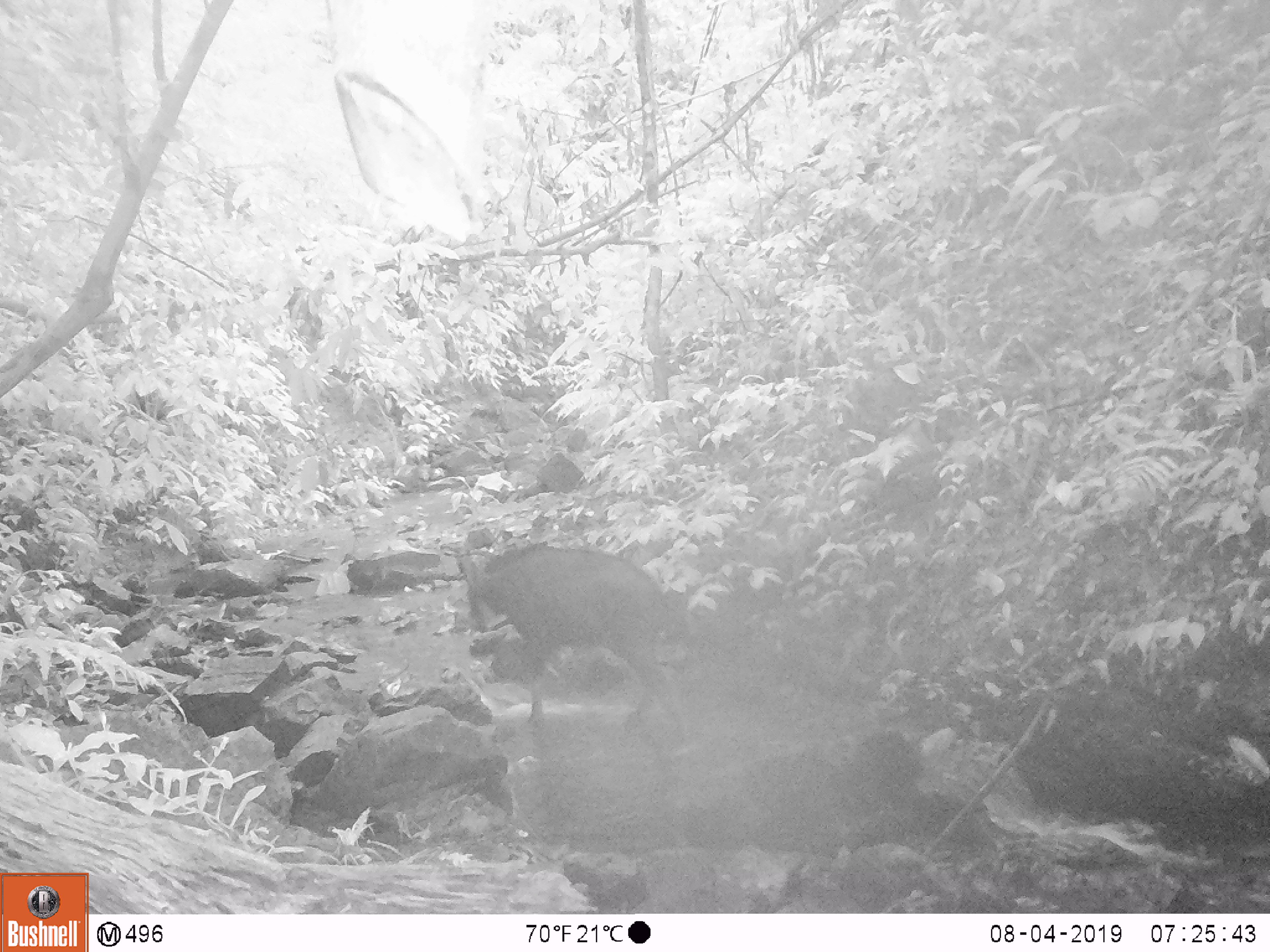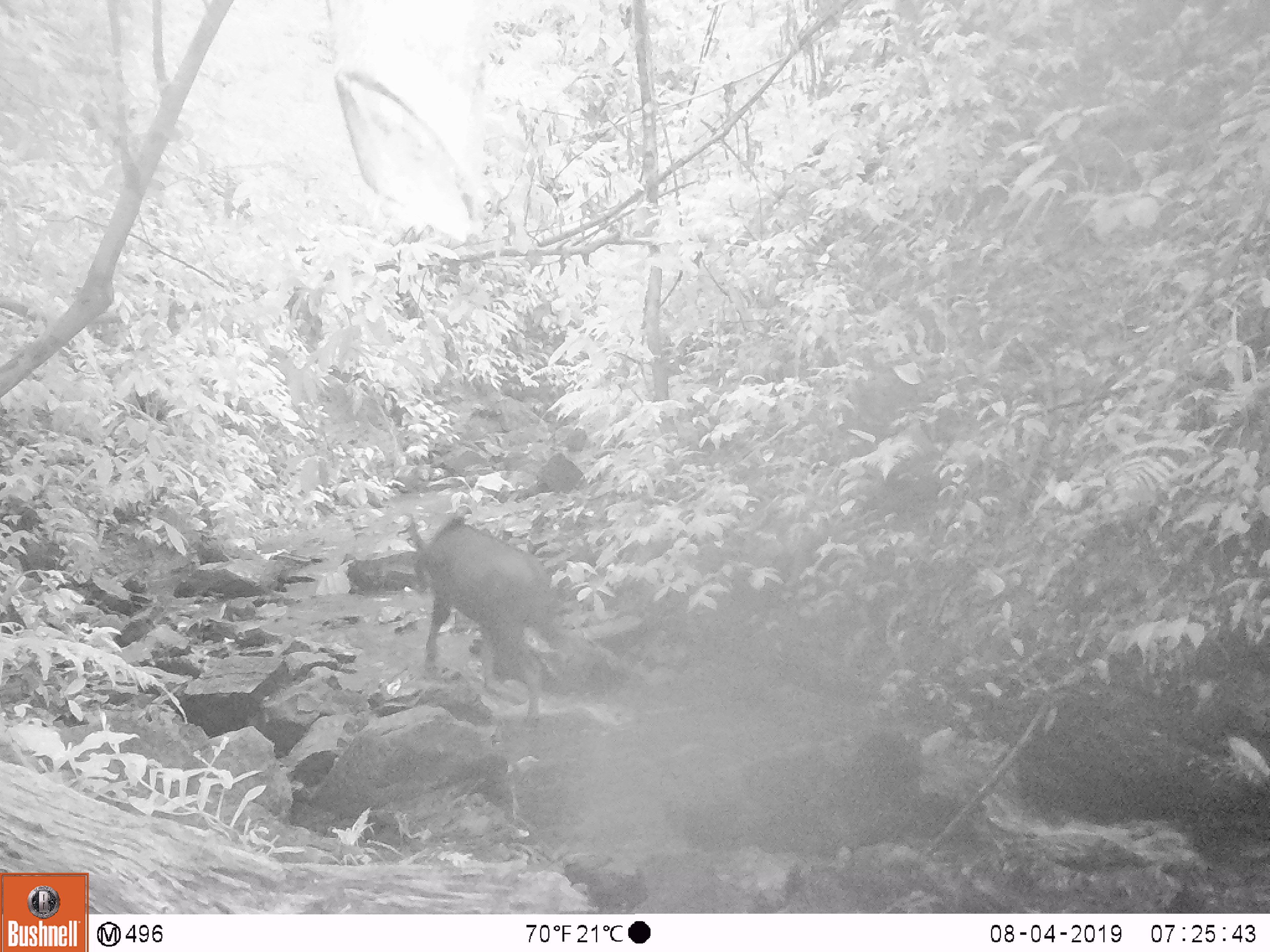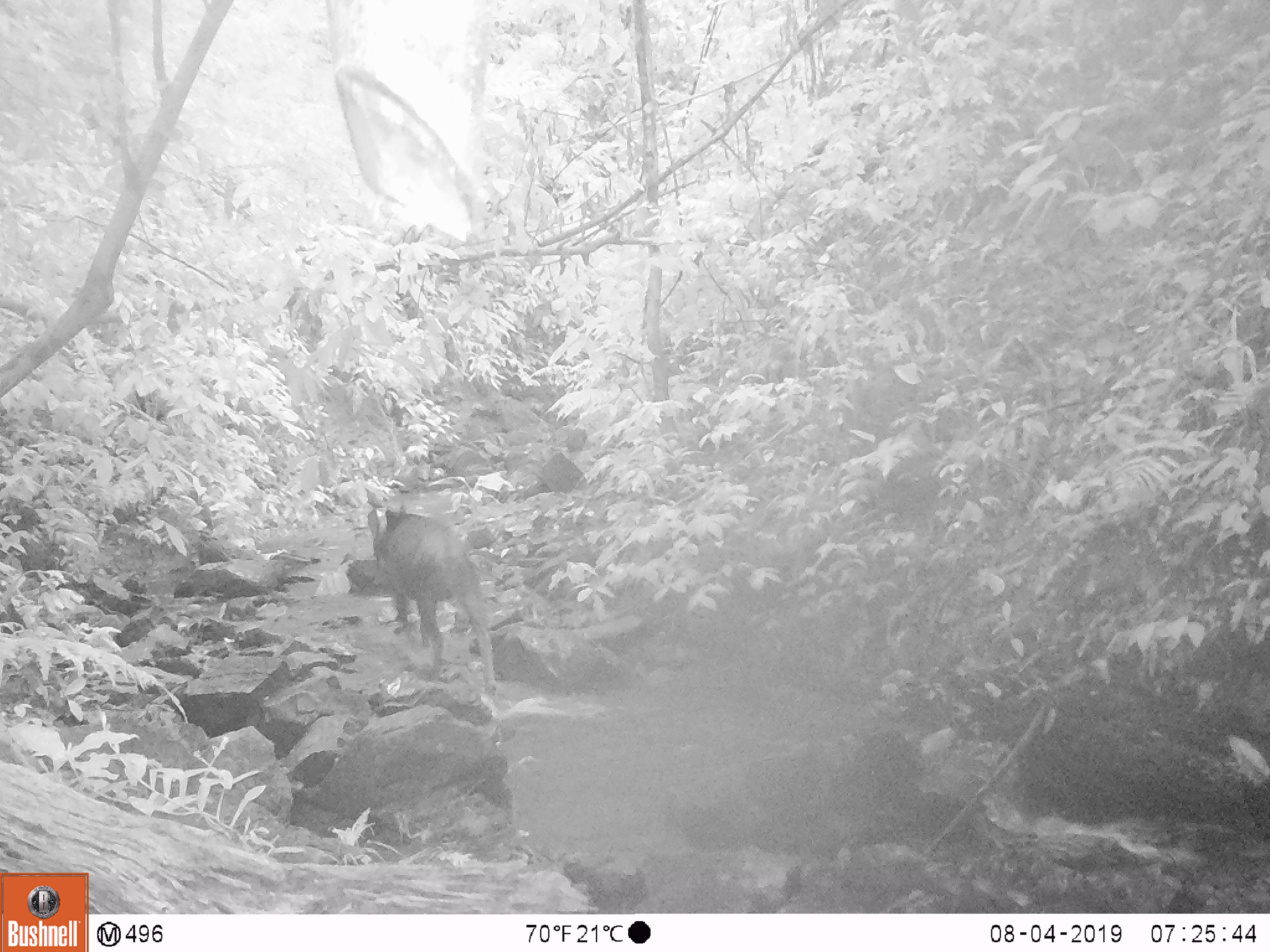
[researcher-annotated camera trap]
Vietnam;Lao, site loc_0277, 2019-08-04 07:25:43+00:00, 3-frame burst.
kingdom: Animalia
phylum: Chordata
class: Mammalia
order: Artiodactyla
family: Bovidae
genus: Capricornis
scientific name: Capricornis sumatraensis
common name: chinese serow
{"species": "chinese serow (Capricornis sumatraensis)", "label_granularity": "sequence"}